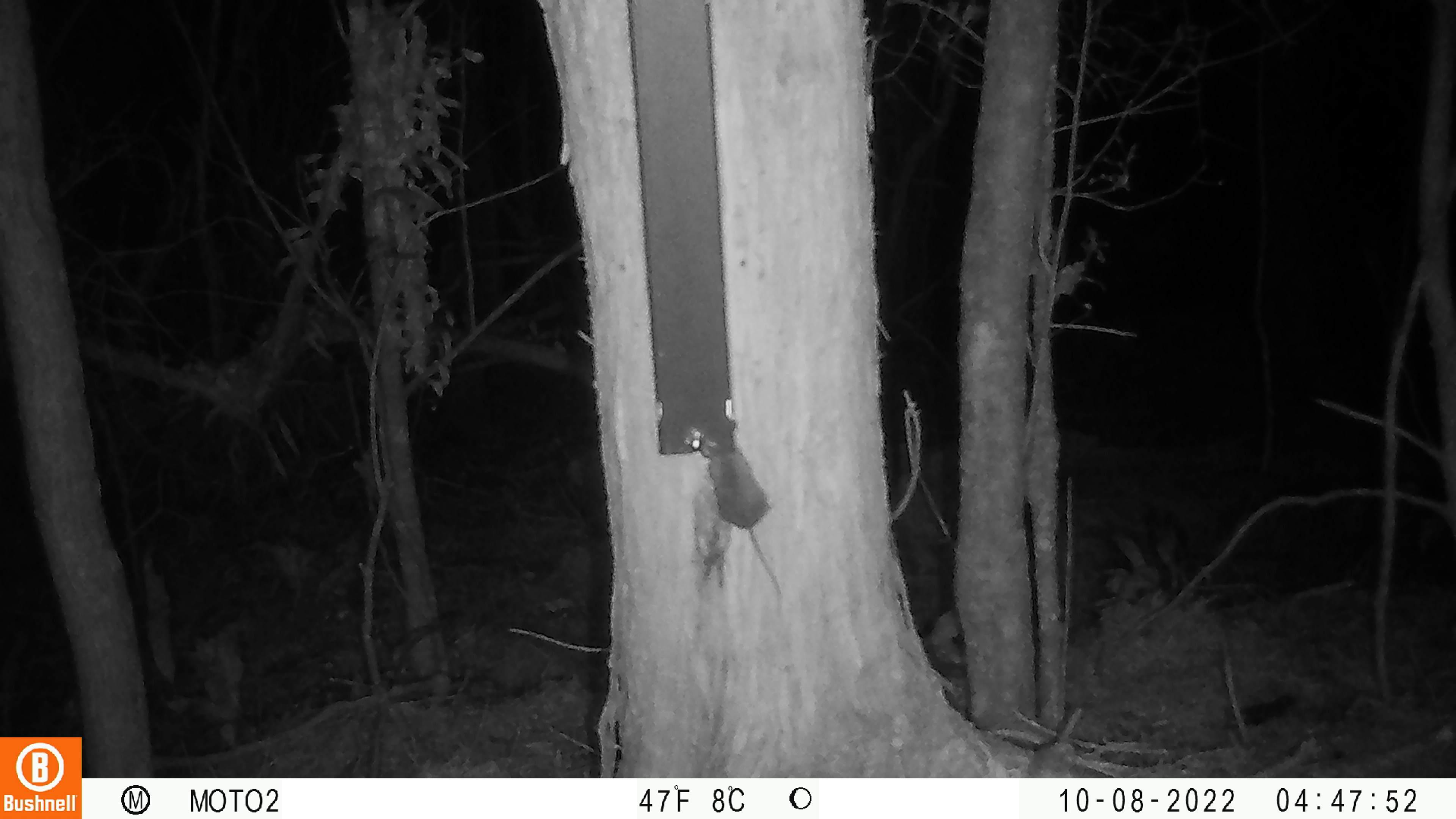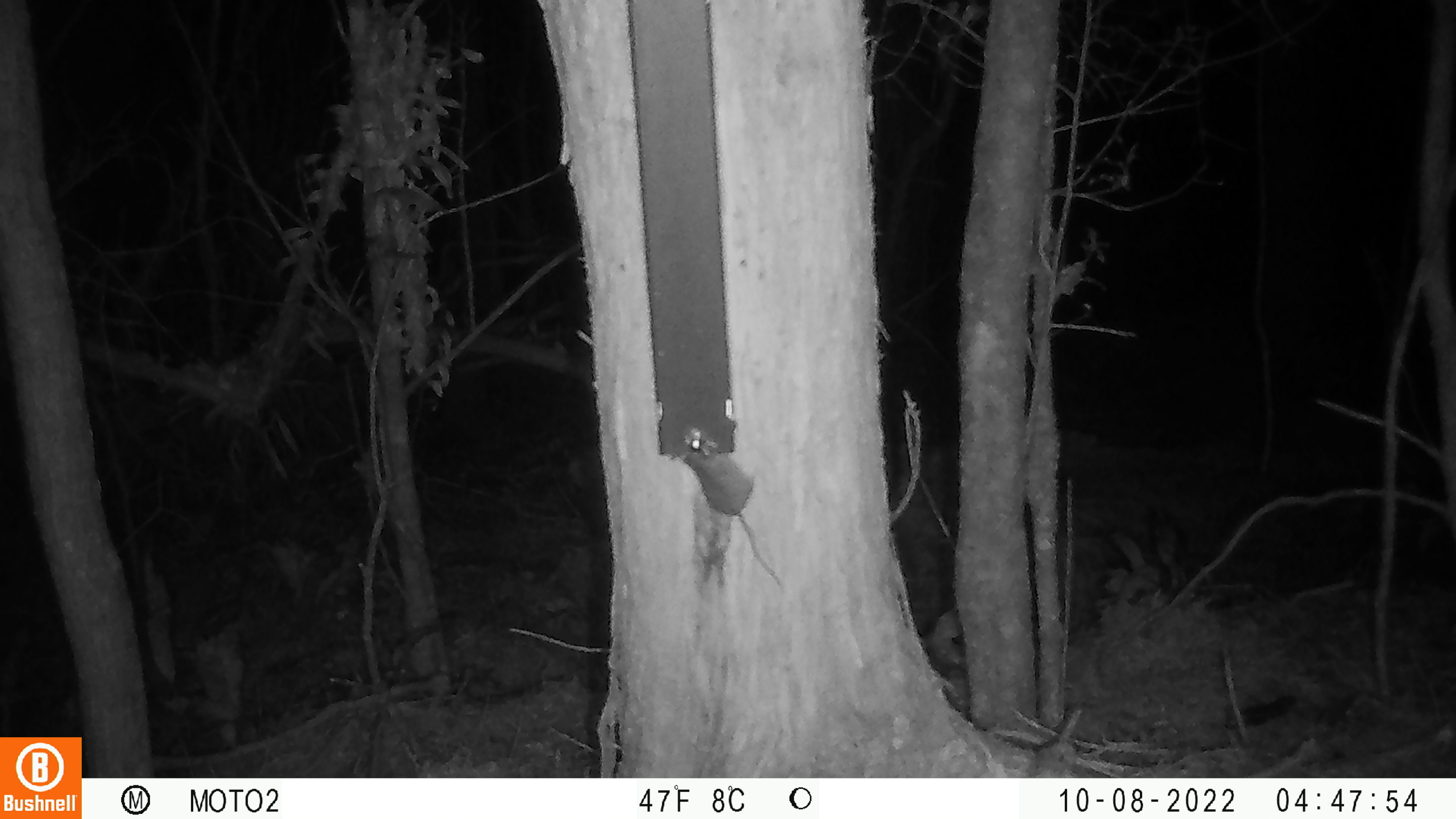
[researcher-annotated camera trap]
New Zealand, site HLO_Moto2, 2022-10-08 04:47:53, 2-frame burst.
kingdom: Animalia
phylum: Chordata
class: Mammalia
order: Rodentia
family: Muridae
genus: Mus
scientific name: Mus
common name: mouse